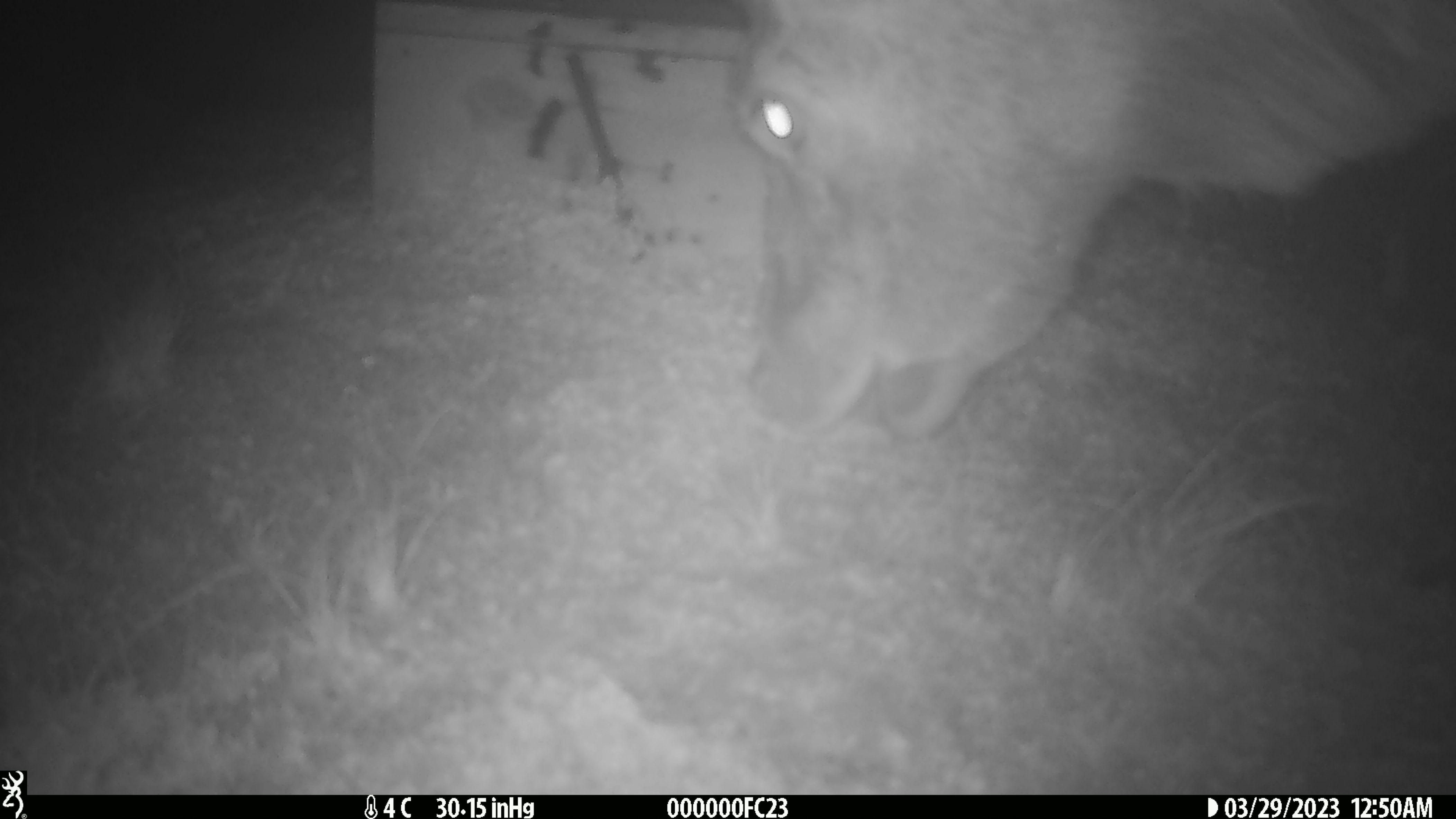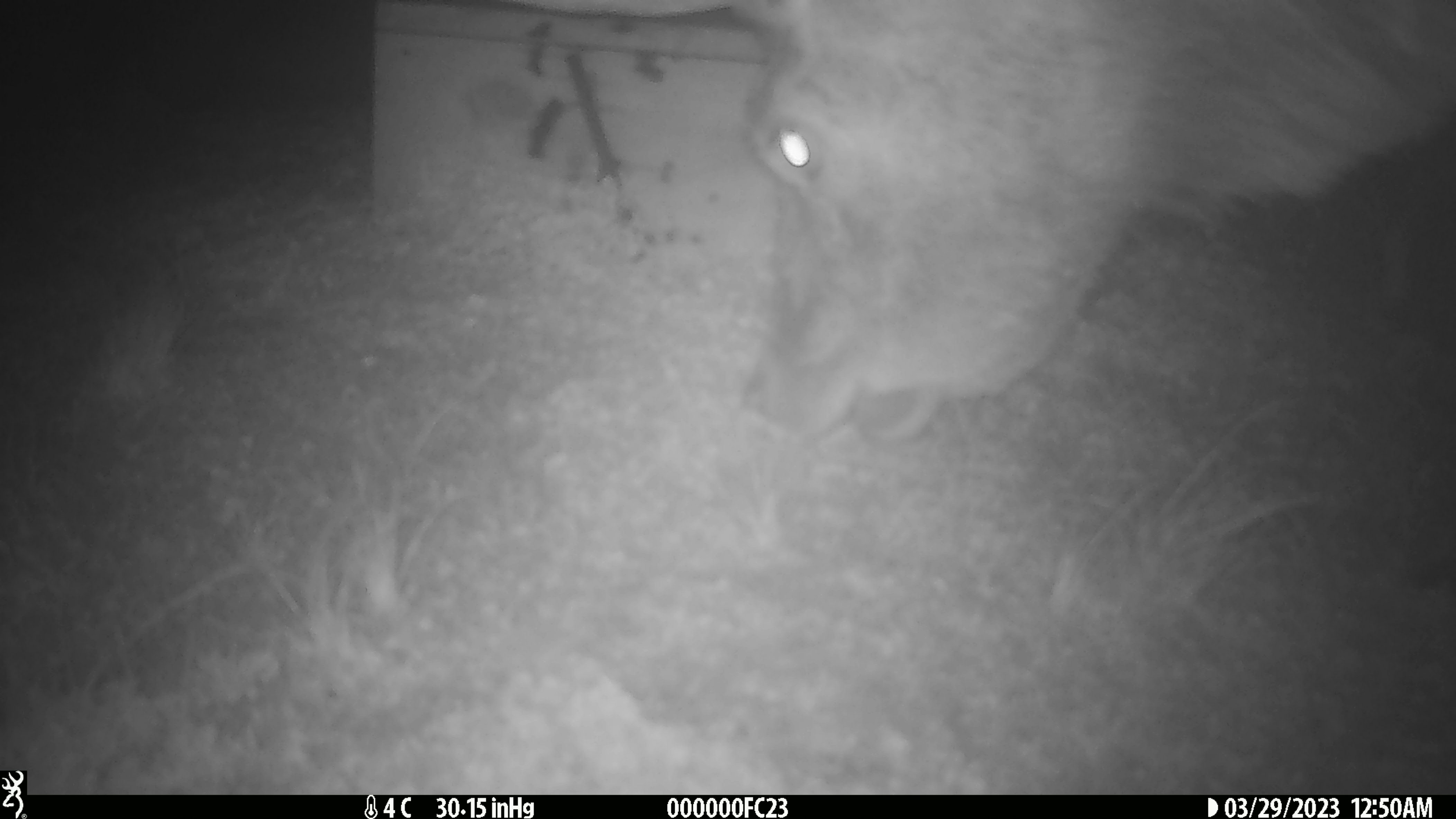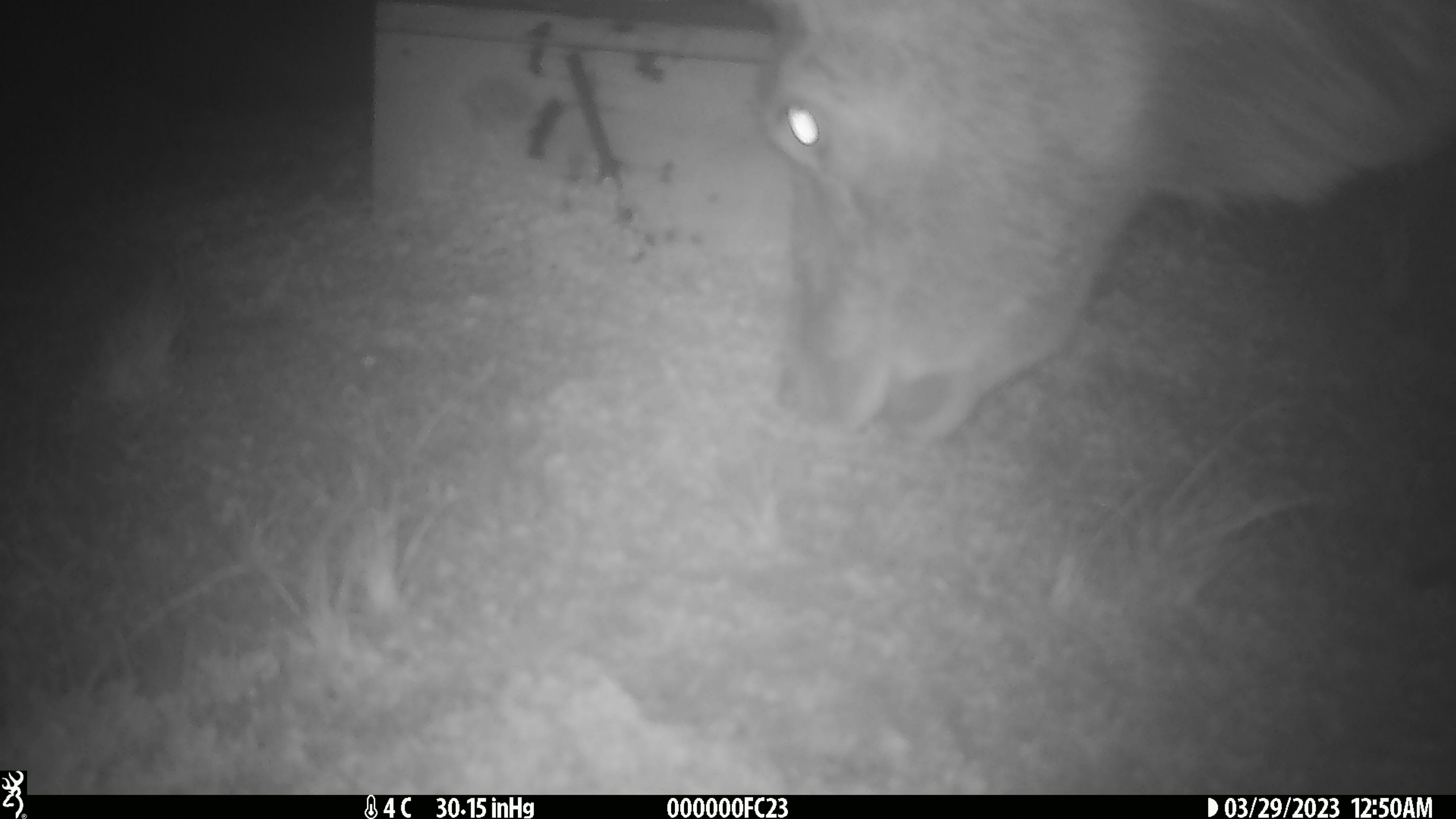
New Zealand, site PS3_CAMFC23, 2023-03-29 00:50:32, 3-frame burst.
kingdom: Animalia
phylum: Chordata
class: Mammalia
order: Artiodactyla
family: Cervidae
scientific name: Cervidae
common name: deer